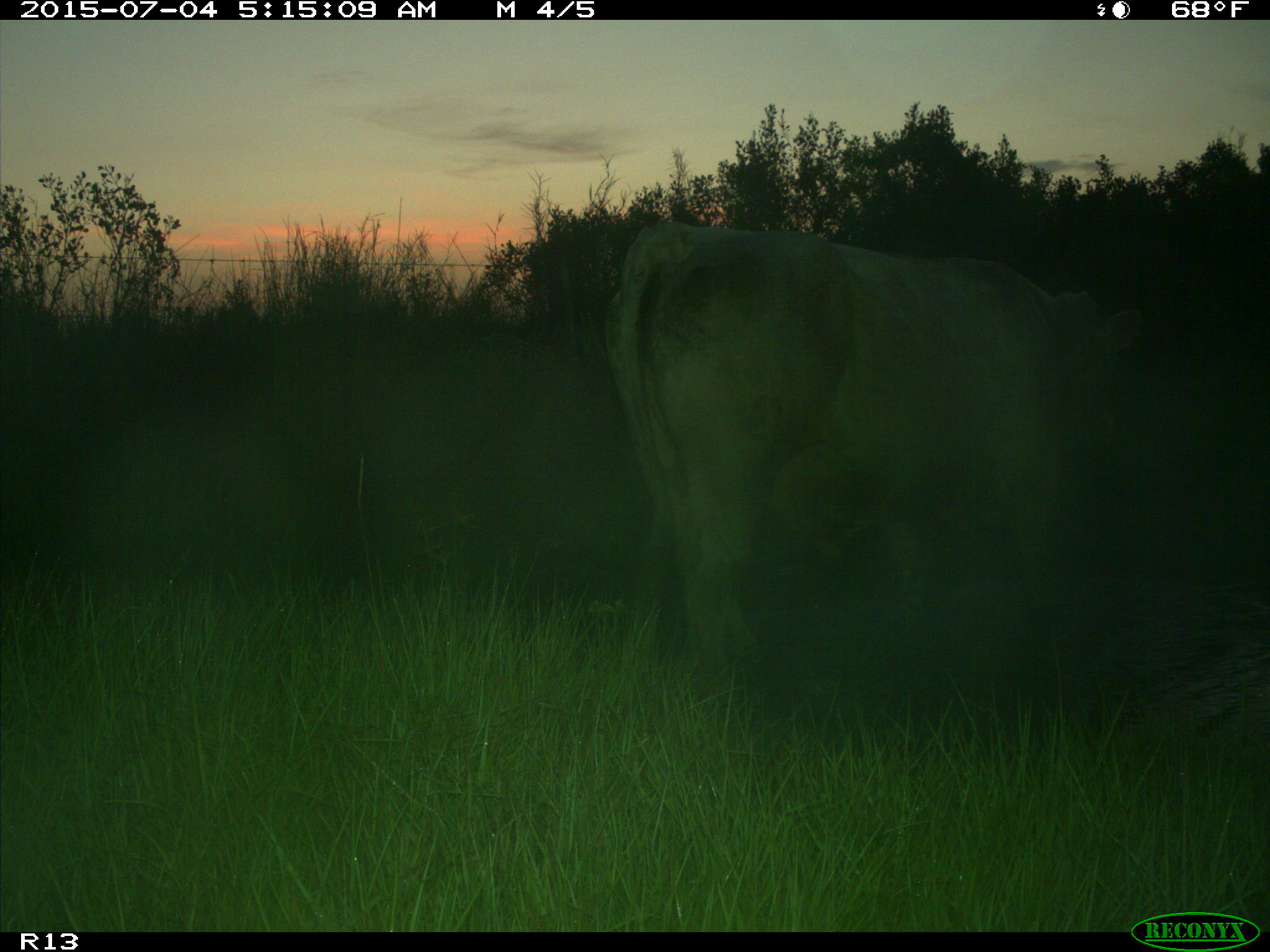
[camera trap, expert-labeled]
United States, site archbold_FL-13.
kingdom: Animalia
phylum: Chordata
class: Mammalia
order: Artiodactyla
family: Bovidae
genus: Bos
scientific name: Bos taurus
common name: domestic cow